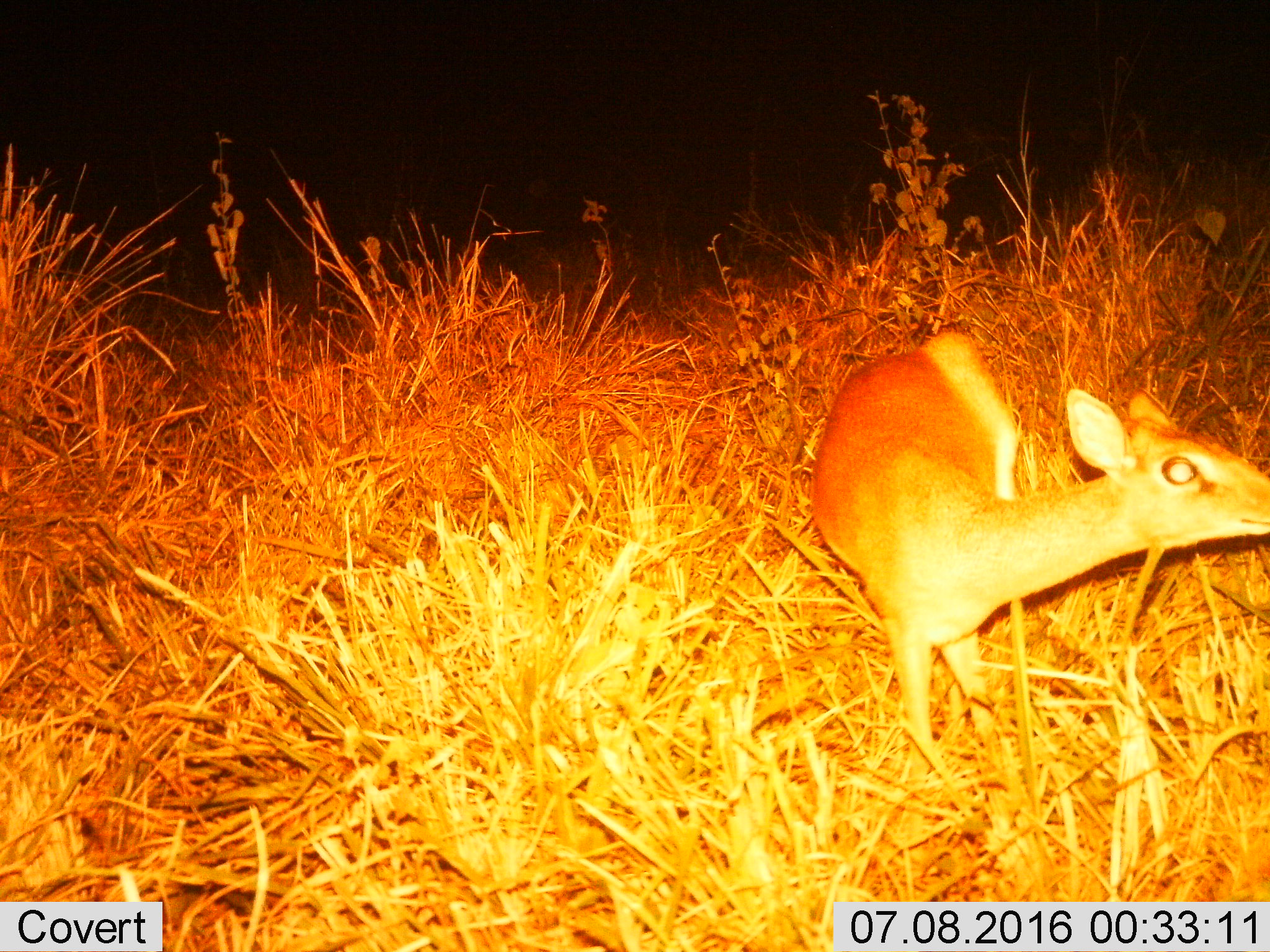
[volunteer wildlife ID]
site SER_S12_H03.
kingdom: Animalia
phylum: Chordata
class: Mammalia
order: Artiodactyla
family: Bovidae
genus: Madoqua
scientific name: Madoqua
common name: dik-dik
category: dikdik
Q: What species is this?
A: Dikdik (dik-dik) (Madoqua).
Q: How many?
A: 1.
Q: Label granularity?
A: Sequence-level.